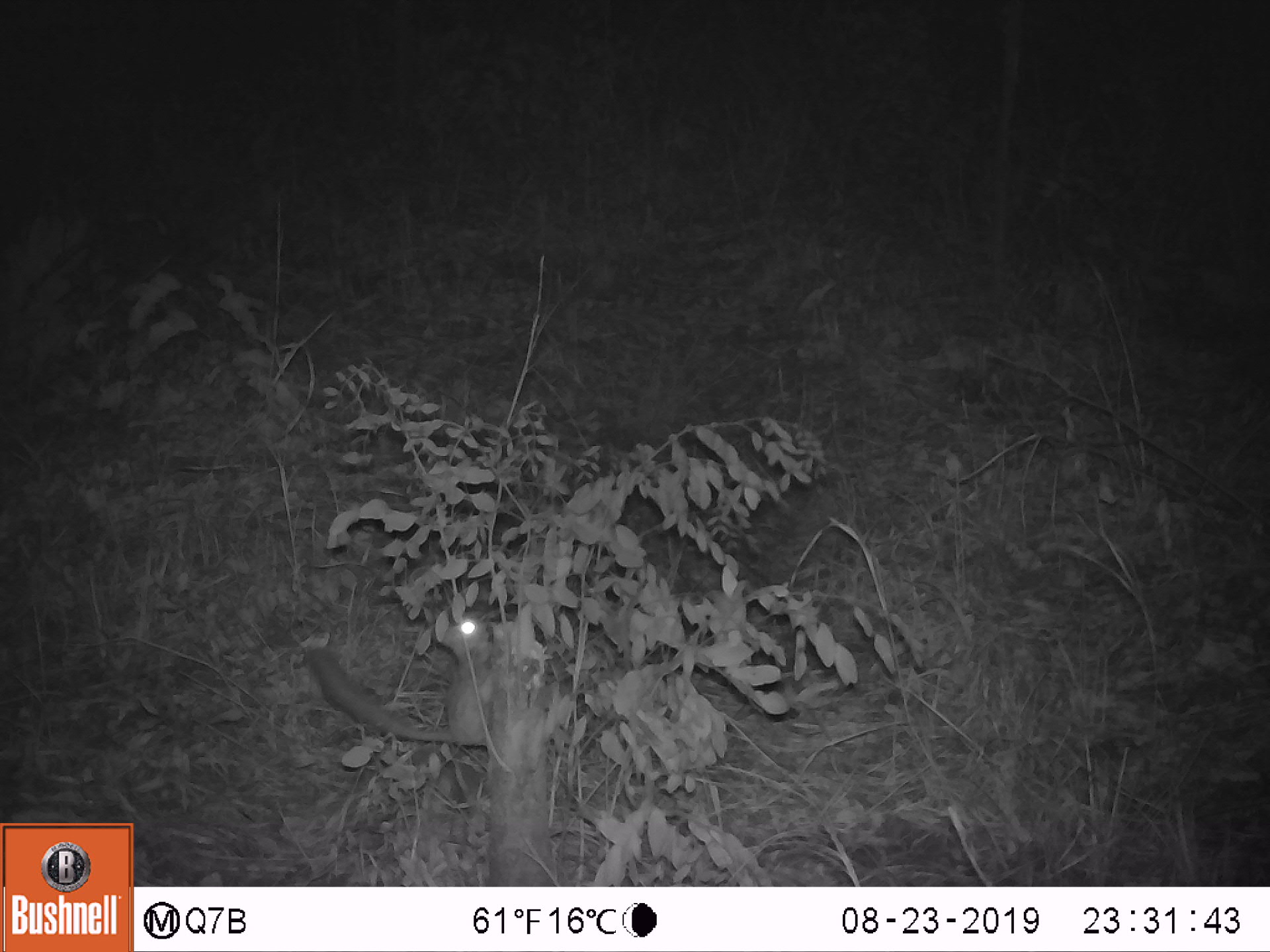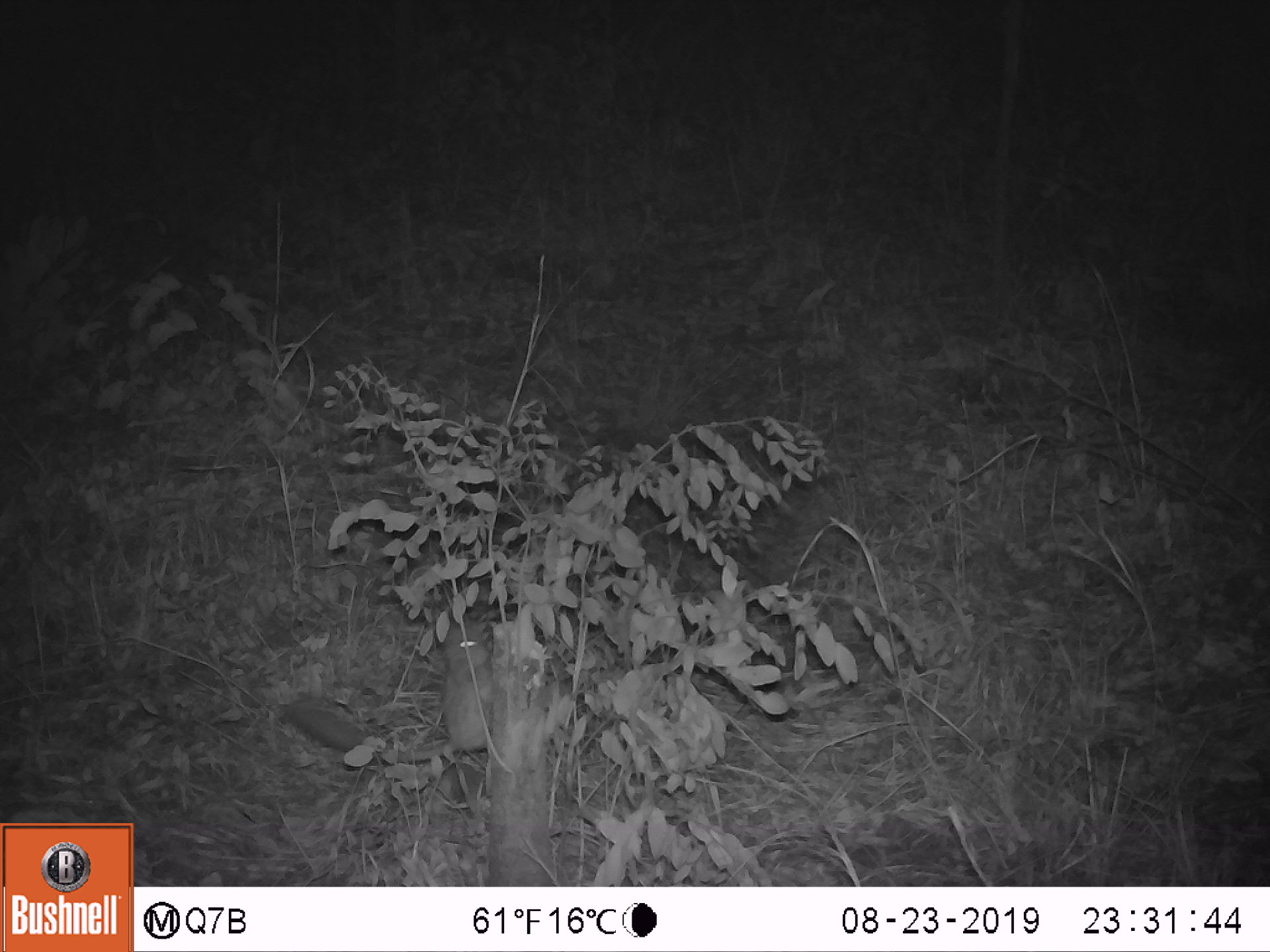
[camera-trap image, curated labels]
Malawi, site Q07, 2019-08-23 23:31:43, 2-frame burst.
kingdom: Animalia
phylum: Chordata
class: Mammalia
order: Primates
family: Galagidae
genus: Galago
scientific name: Galago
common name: lesser bushbabies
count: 1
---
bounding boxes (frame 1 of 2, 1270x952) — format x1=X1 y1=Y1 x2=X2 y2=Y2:
galago: x1=310 y1=613 x2=497 y2=747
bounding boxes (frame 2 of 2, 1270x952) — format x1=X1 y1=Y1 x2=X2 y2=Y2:
galago: x1=287 y1=618 x2=489 y2=764